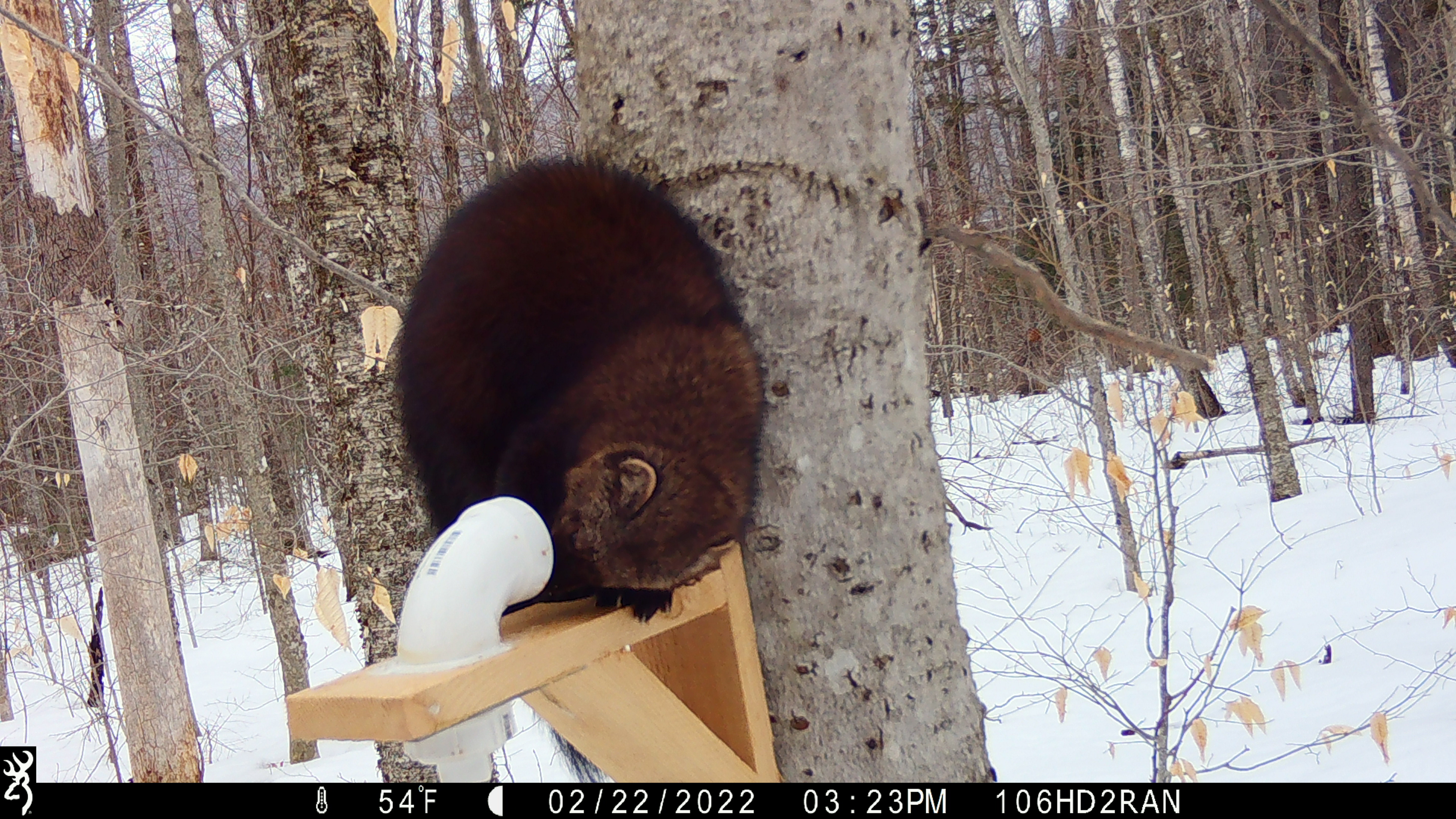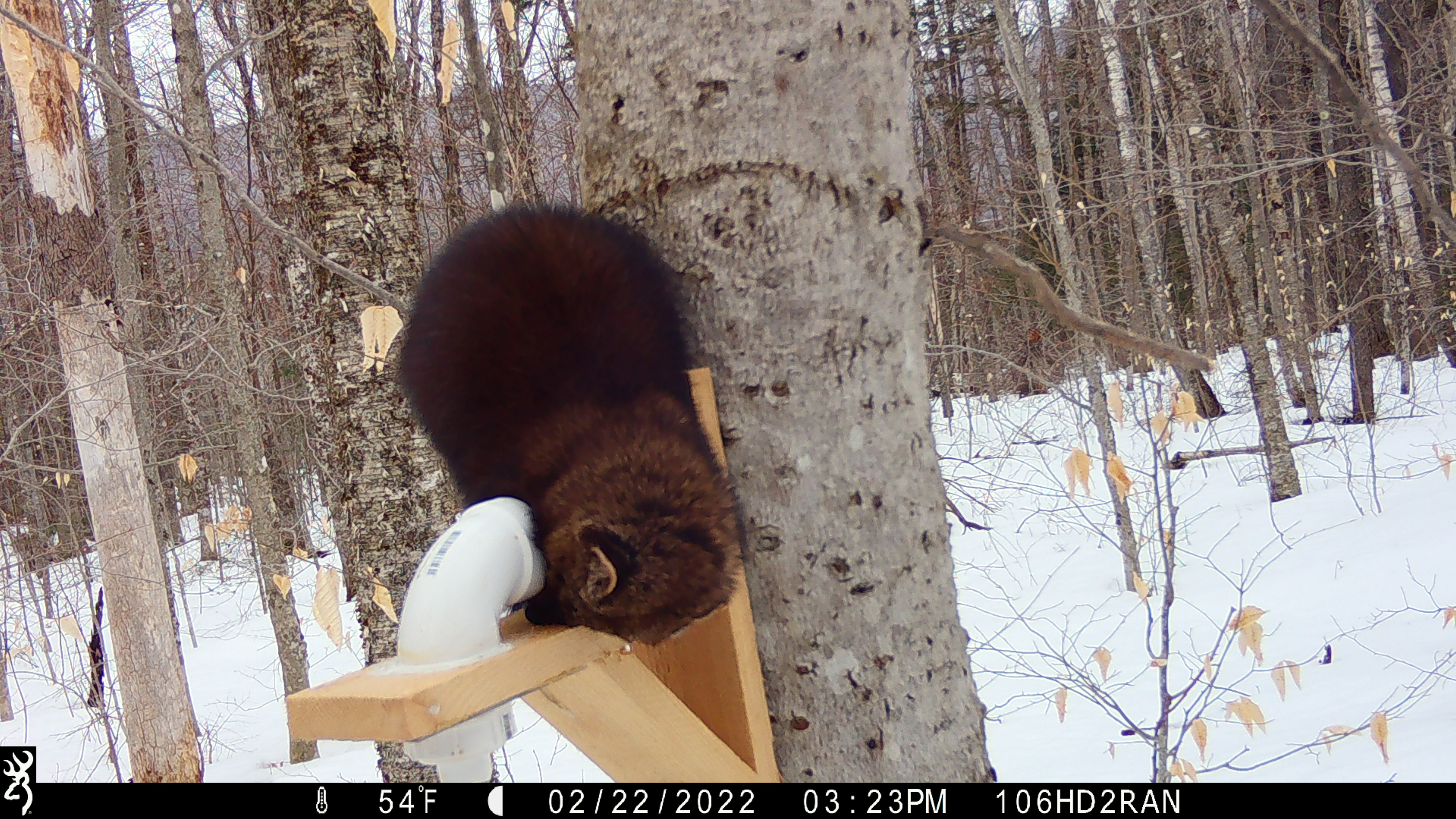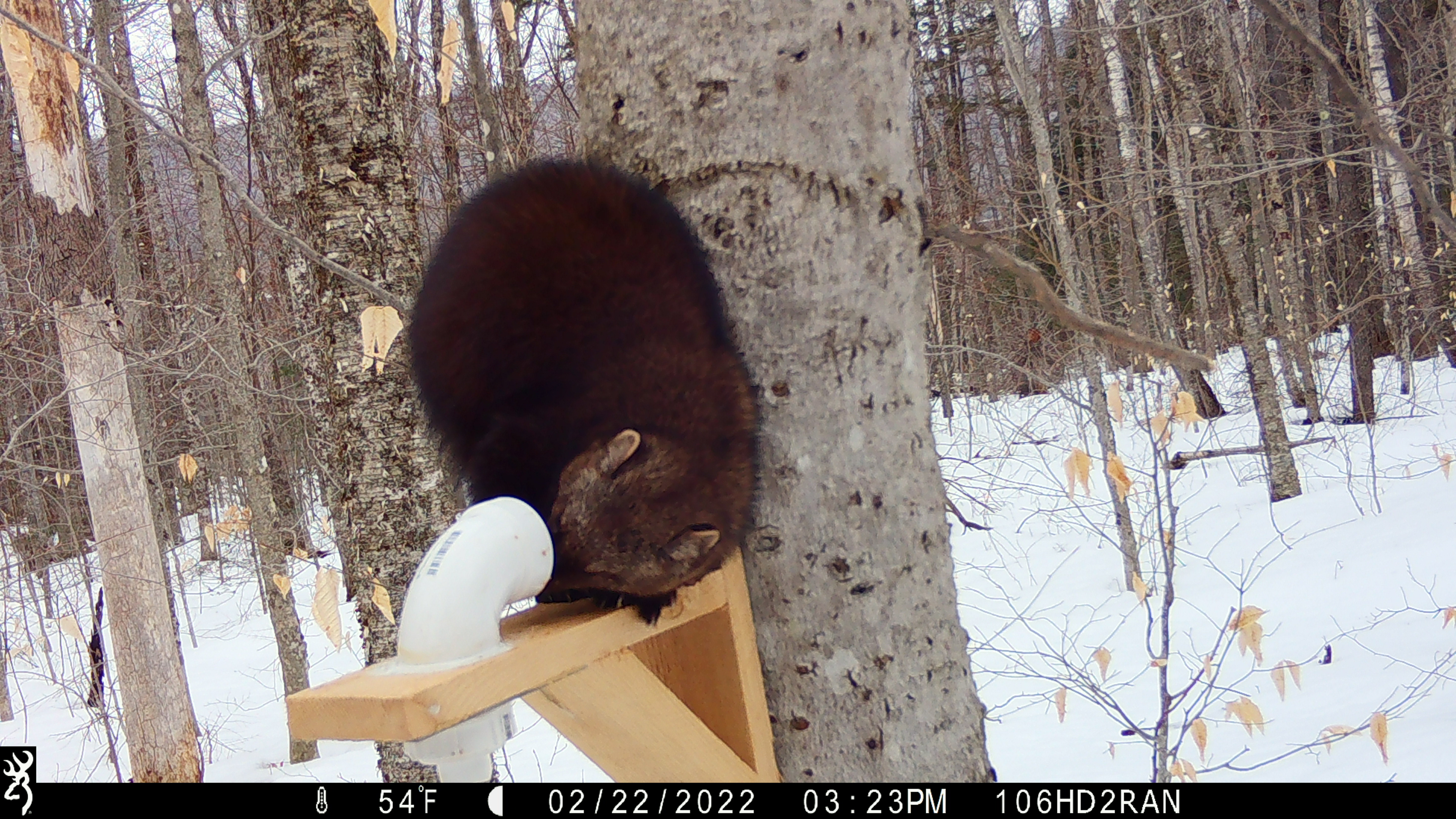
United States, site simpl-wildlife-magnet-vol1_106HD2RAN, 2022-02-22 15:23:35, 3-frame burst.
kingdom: Animalia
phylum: Chordata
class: Mammalia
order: Carnivora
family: Mustelidae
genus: Pekania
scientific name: Pekania pennanti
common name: fisher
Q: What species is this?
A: Fisher (Pekania pennanti).